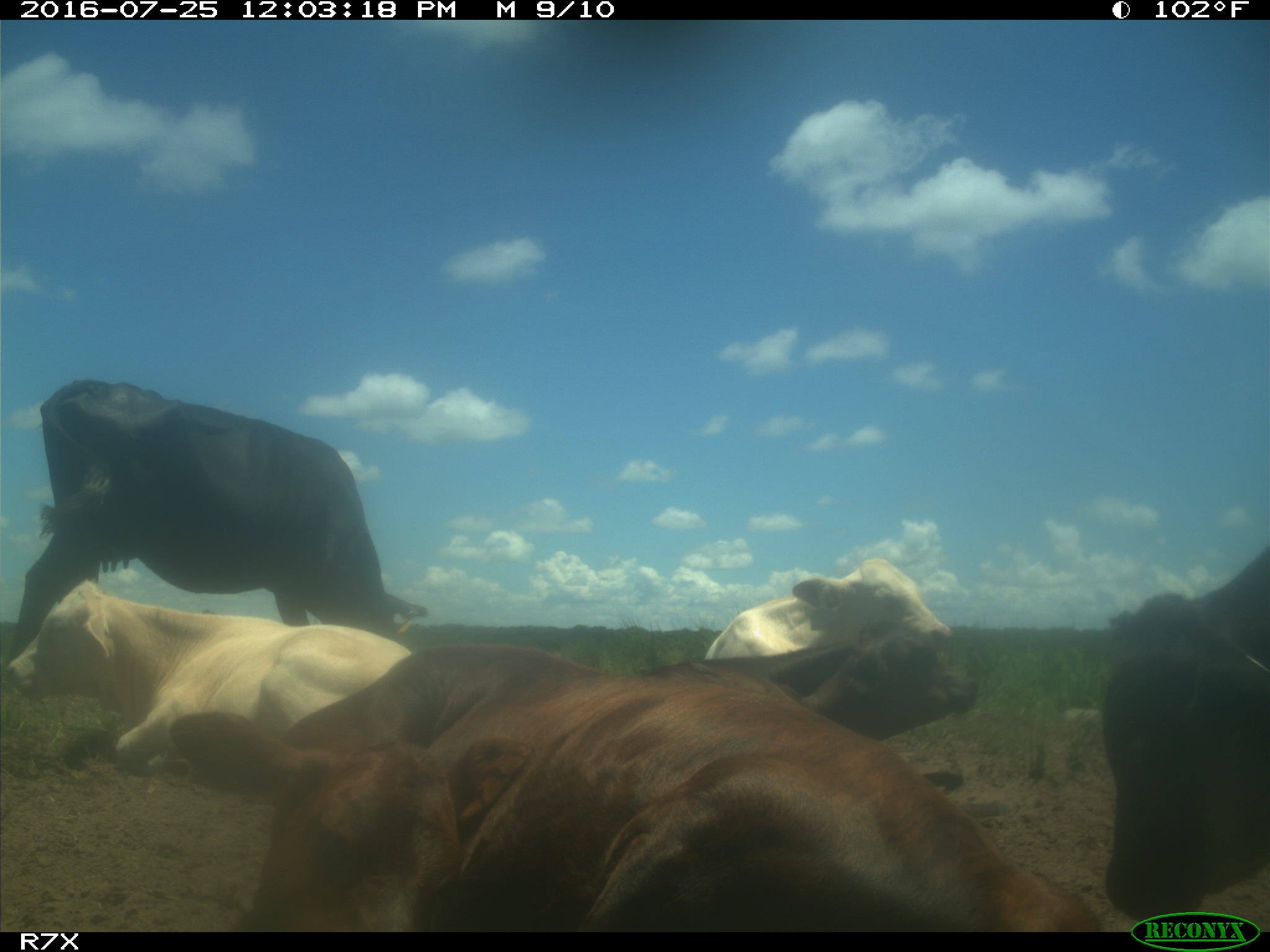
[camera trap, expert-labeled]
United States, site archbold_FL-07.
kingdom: Animalia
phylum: Chordata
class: Mammalia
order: Artiodactyla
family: Bovidae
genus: Bos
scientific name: Bos taurus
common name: domestic cow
Bos taurus (domestic cow).